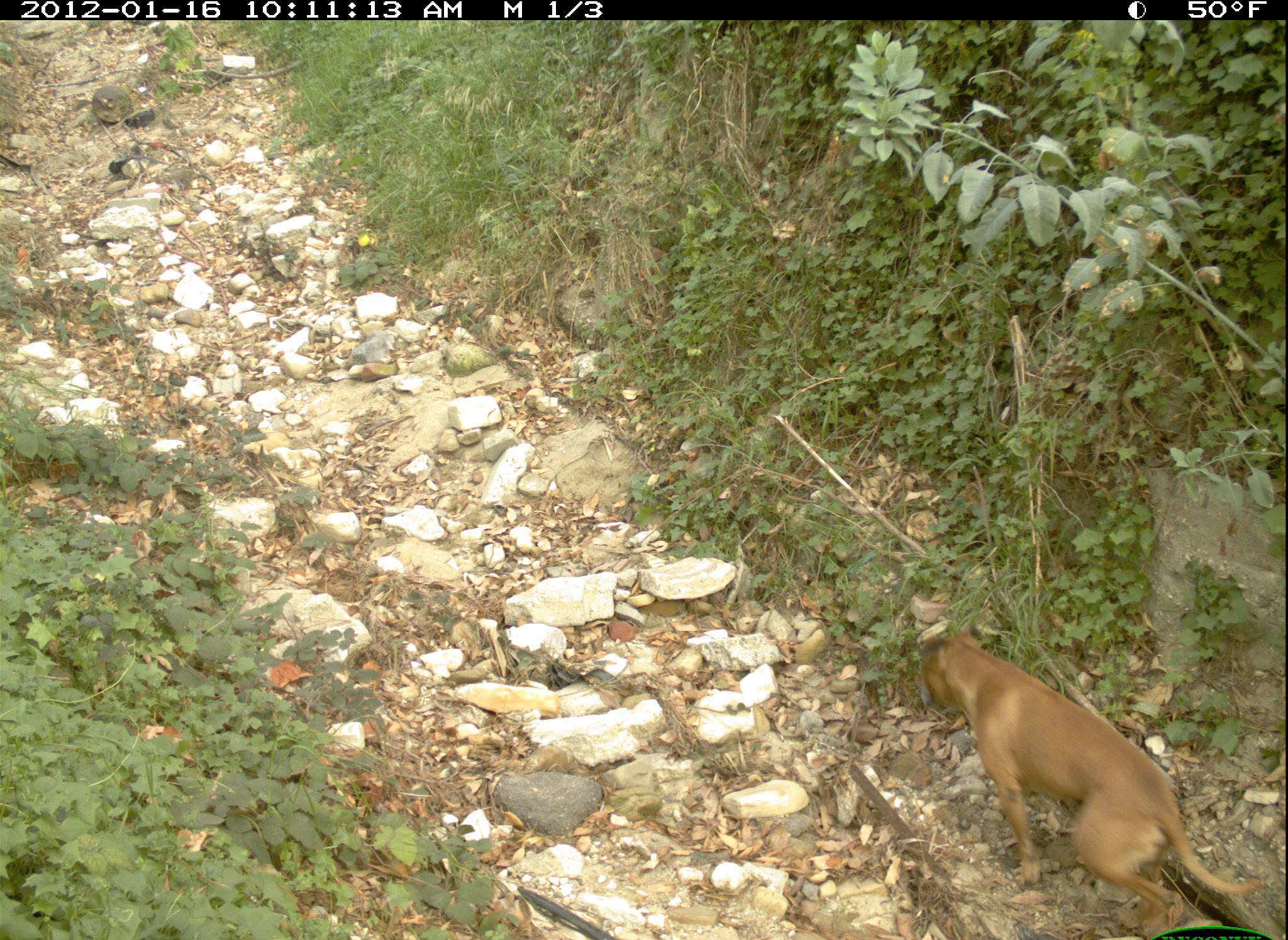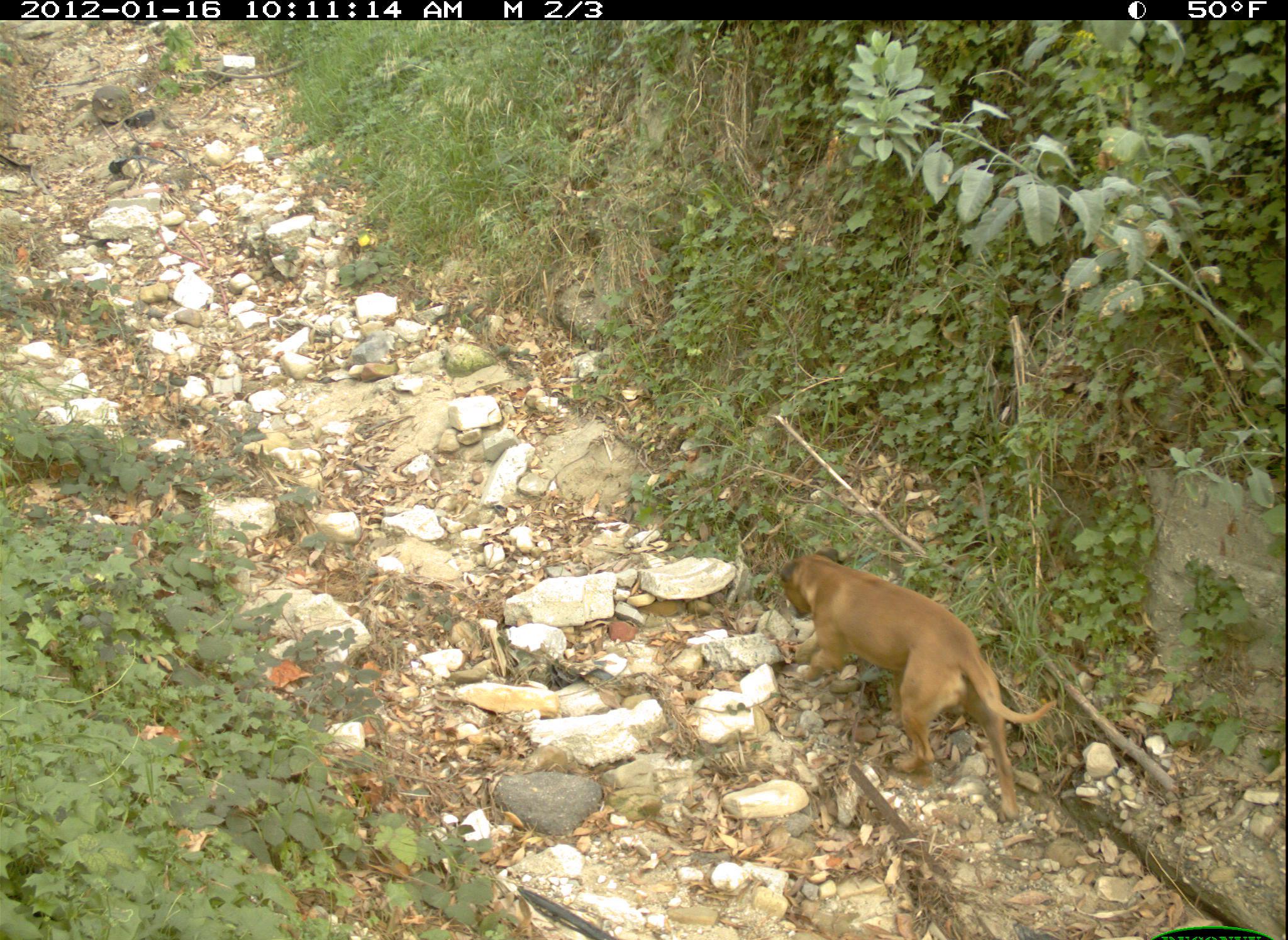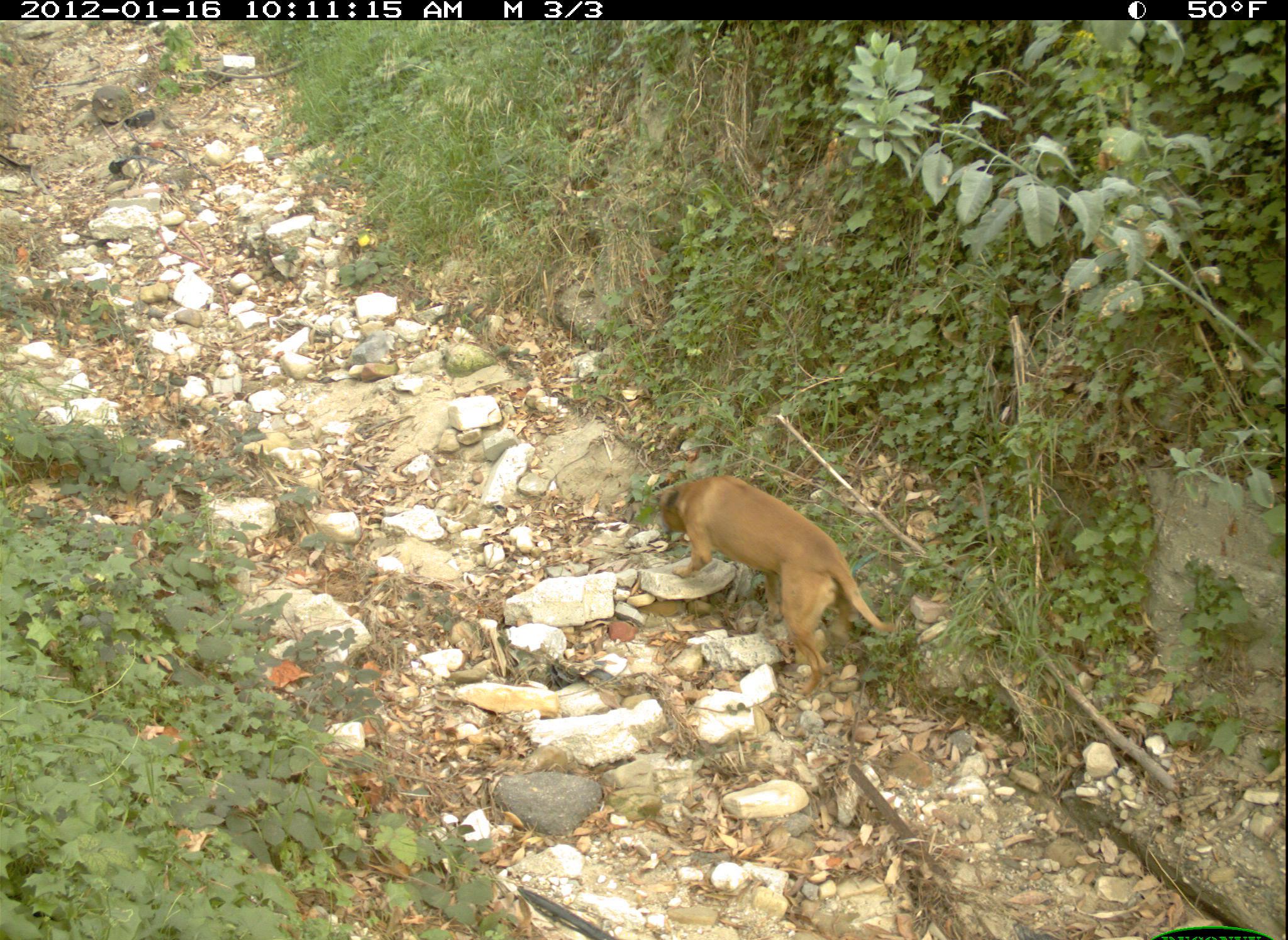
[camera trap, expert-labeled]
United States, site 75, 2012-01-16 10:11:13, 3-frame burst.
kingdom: Animalia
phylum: Chordata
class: Mammalia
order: Carnivora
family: Canidae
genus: Canis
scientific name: Canis familiaris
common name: domestic dog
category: dog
Dog (domestic dog) (Canis familiaris).